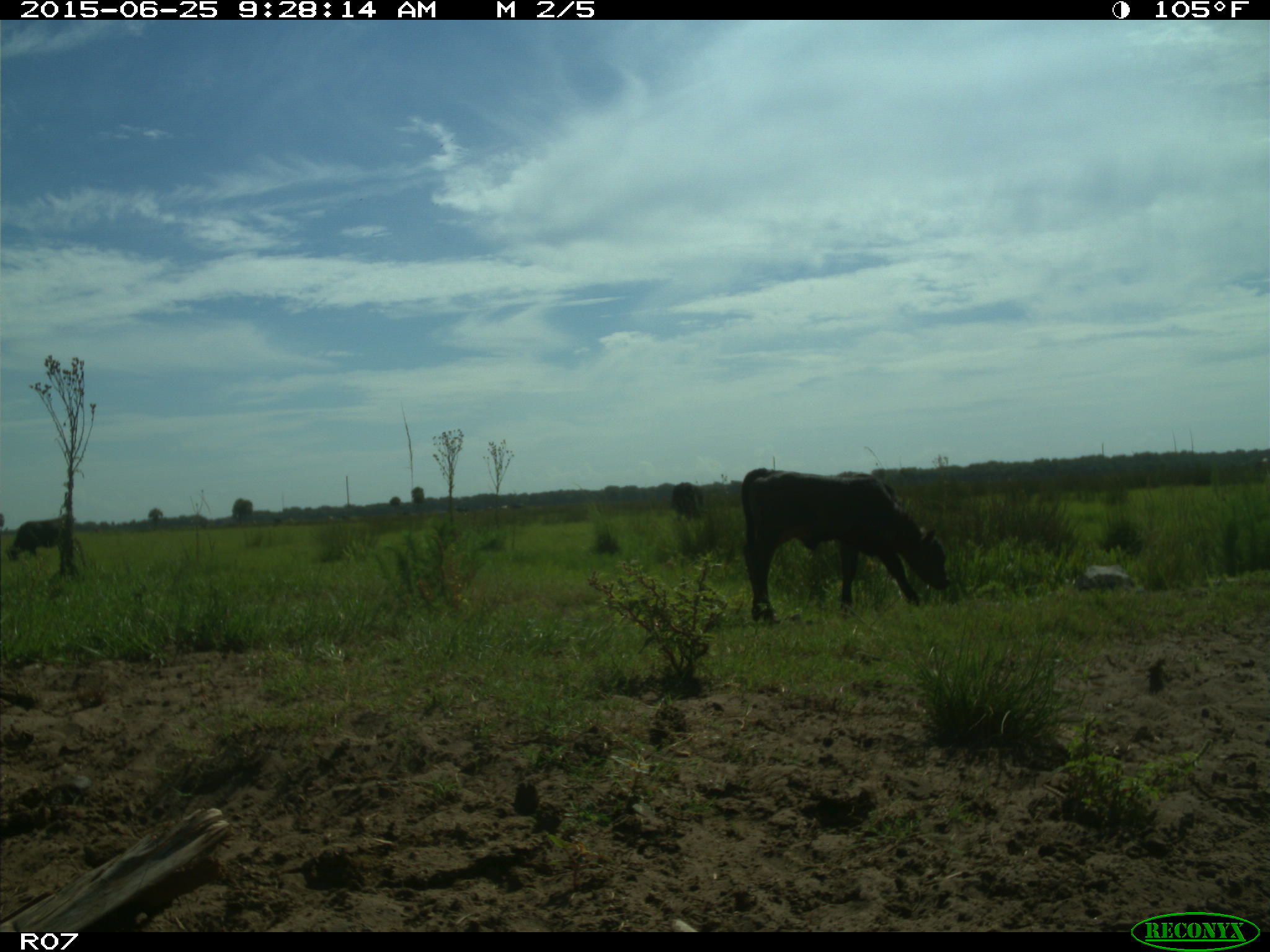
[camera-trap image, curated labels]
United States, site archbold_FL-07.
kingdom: Animalia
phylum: Chordata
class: Mammalia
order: Artiodactyla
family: Bovidae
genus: Bos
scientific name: Bos taurus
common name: domestic cow